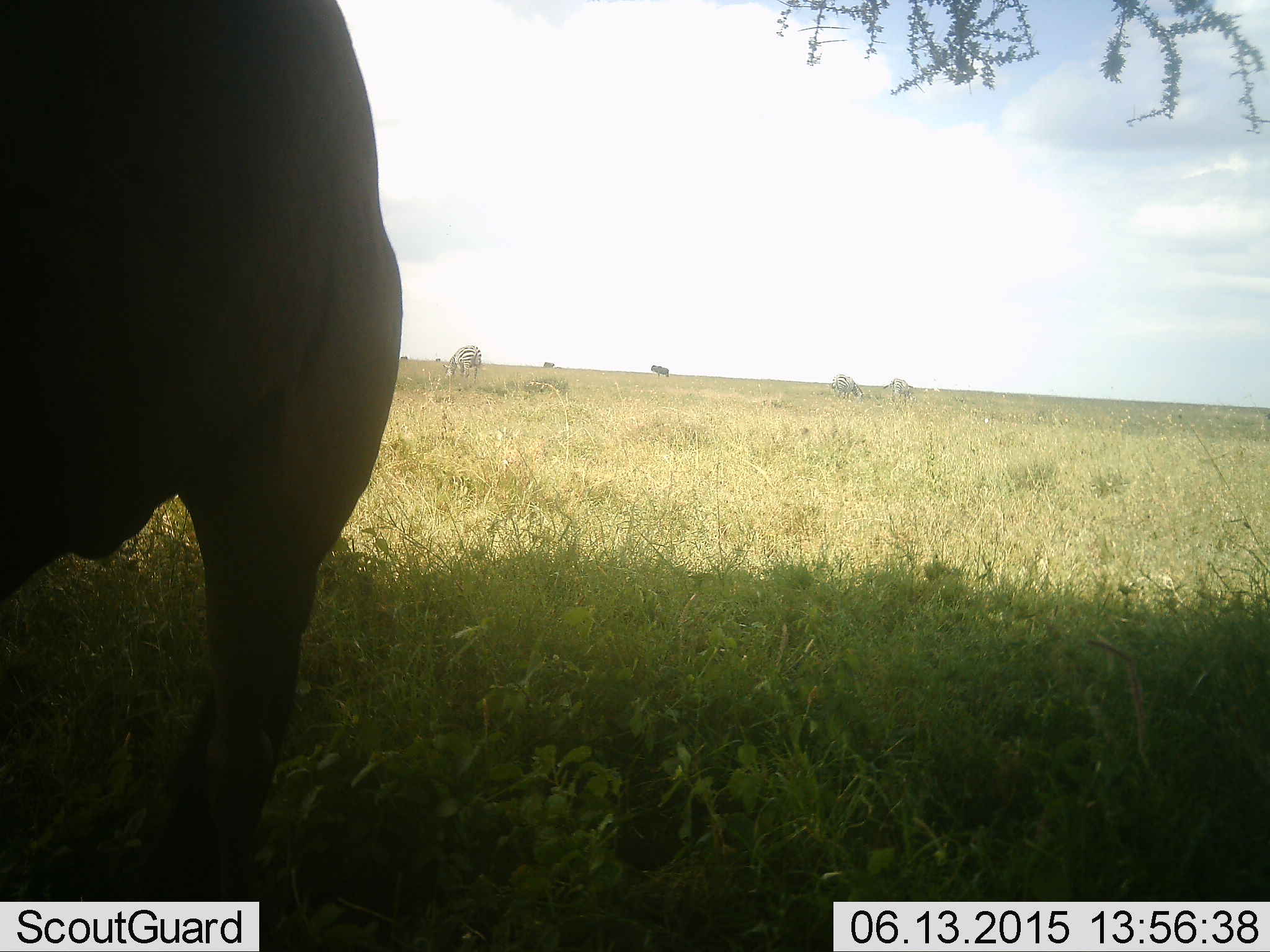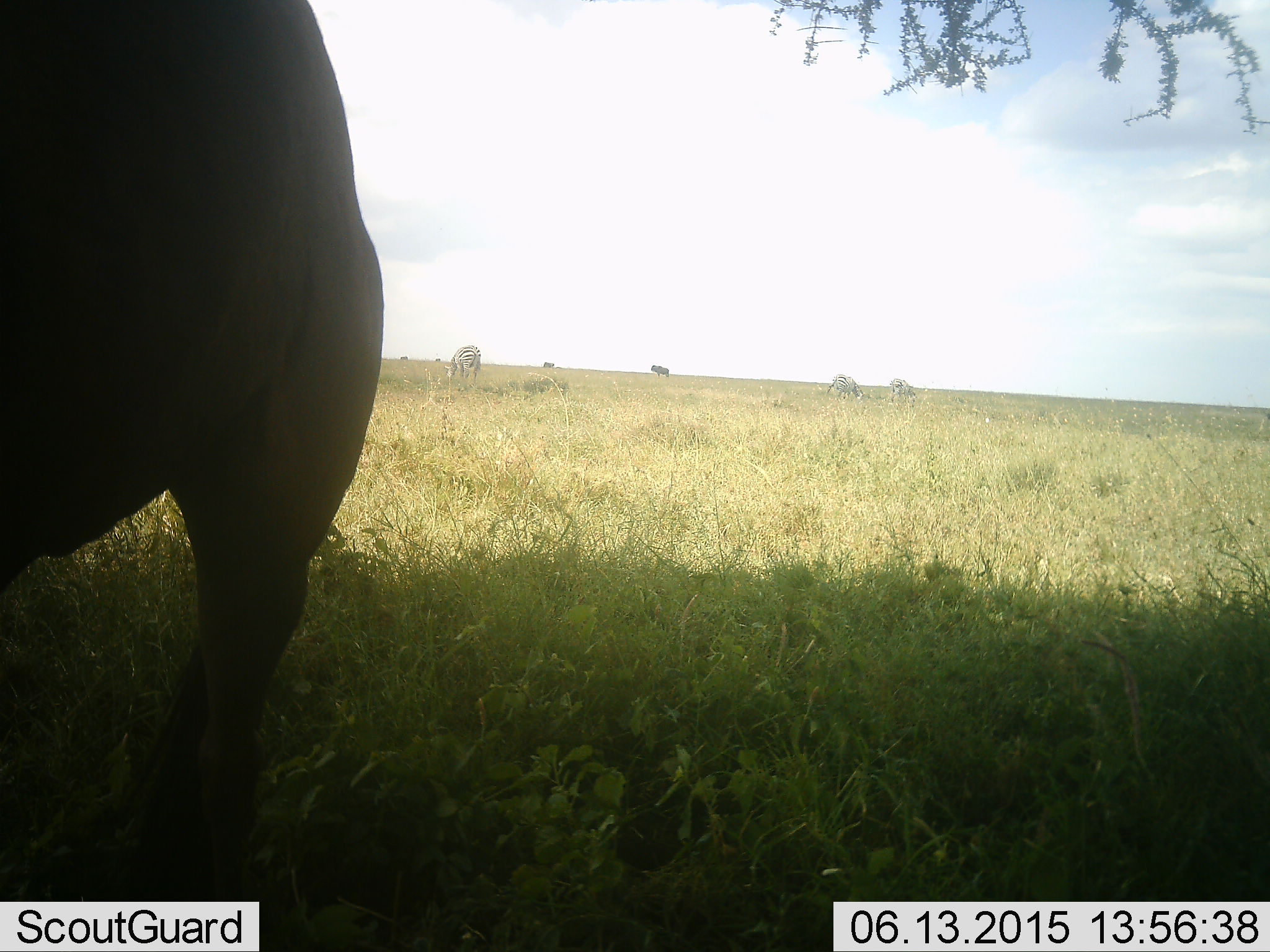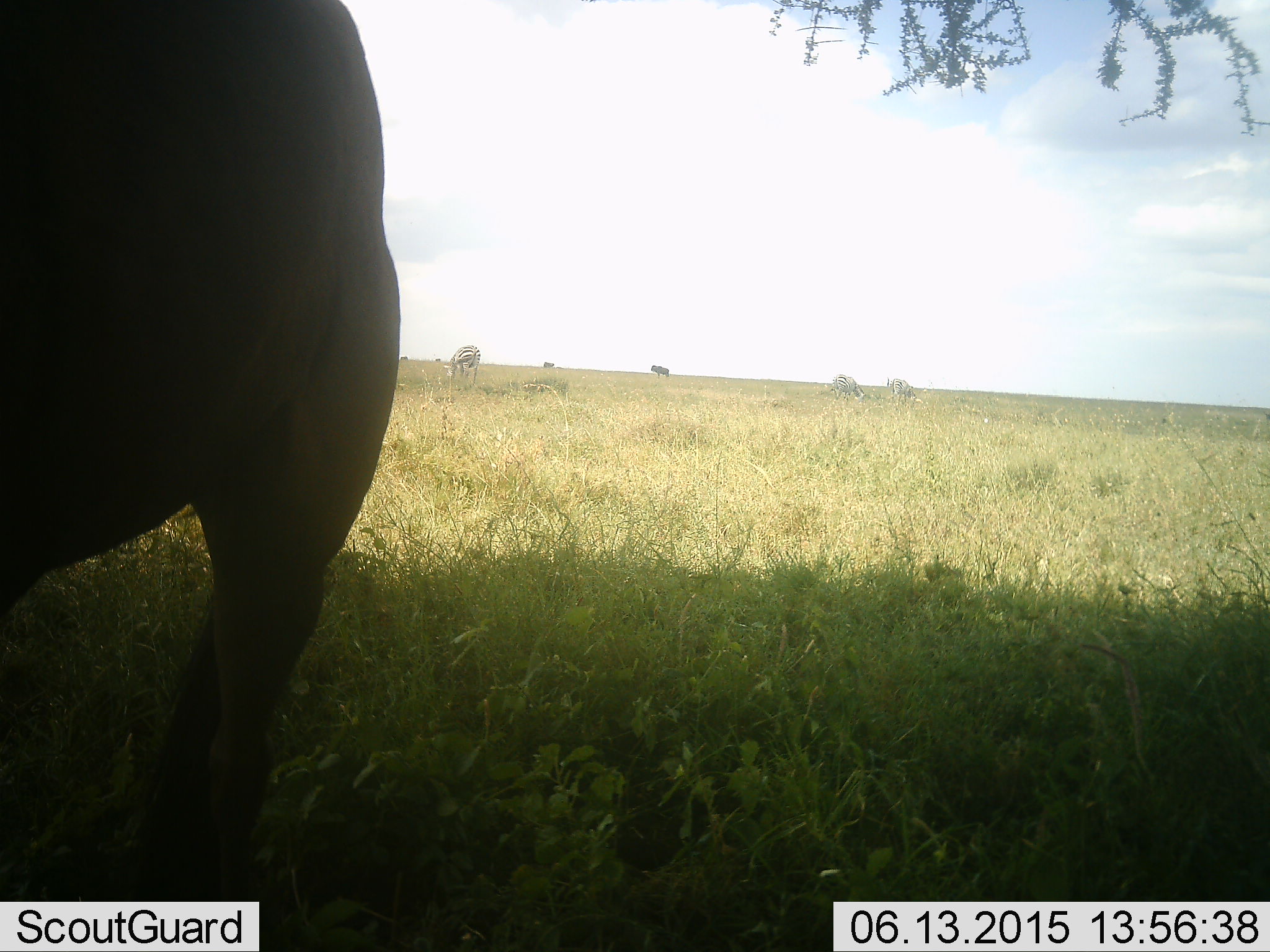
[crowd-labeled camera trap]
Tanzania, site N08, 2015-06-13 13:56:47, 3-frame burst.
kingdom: Animalia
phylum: Chordata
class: Mammalia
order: Artiodactyla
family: Bovidae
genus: Connochaetes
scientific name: Connochaetes taurinus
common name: blue wildebeest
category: wildebeest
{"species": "wildebeest (blue wildebeest) (Connochaetes taurinus)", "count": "2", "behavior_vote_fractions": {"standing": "90%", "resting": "0%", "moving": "0%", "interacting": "0%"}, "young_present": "0%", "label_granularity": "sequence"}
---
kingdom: Animalia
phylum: Chordata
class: Mammalia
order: Perissodactyla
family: Equidae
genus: Equus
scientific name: Equus quagga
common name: plains zebra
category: zebra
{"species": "zebra (plains zebra) (Equus quagga)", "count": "3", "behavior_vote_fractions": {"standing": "38%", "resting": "0%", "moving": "0%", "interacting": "0%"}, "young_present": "0%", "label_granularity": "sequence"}